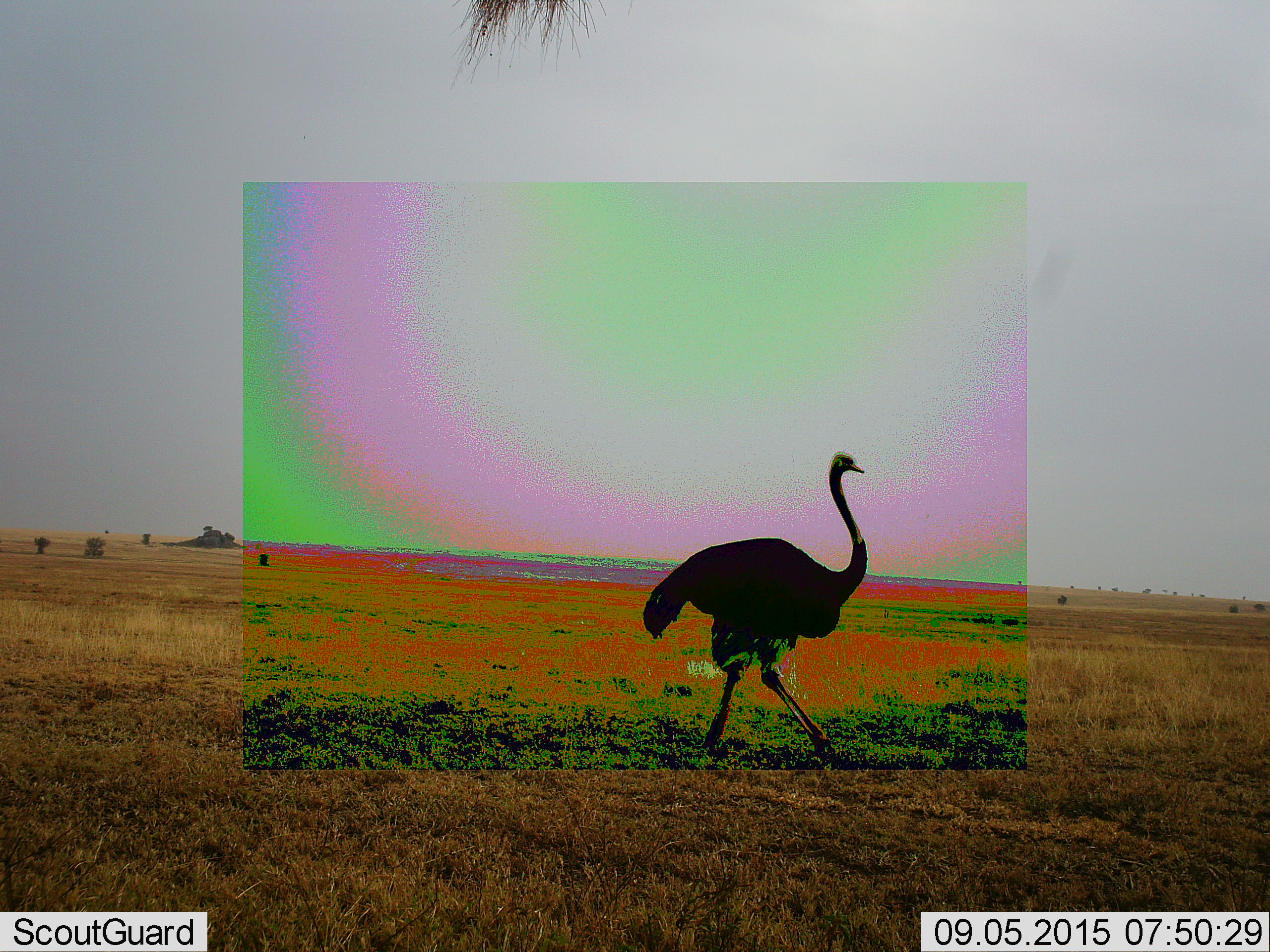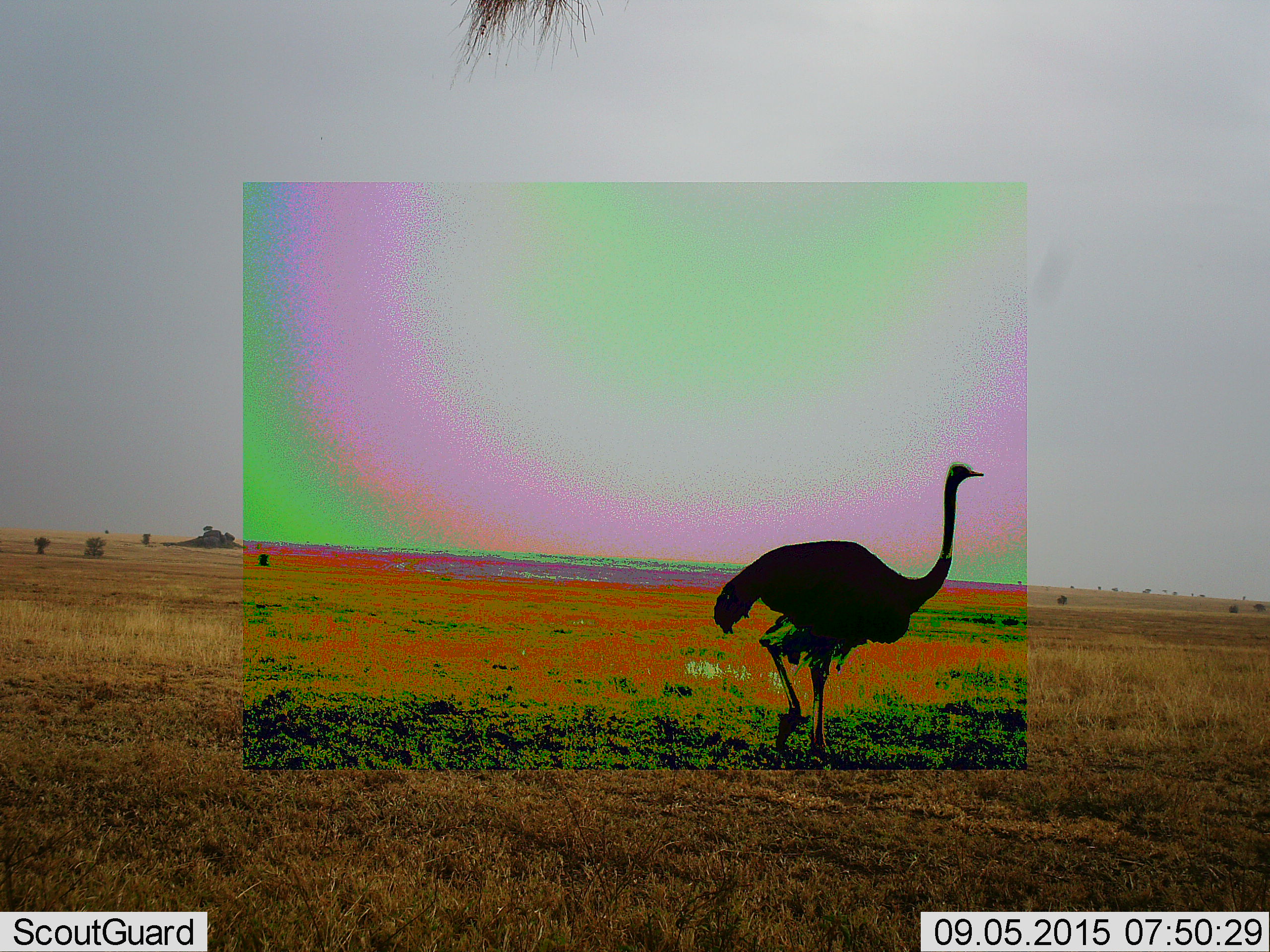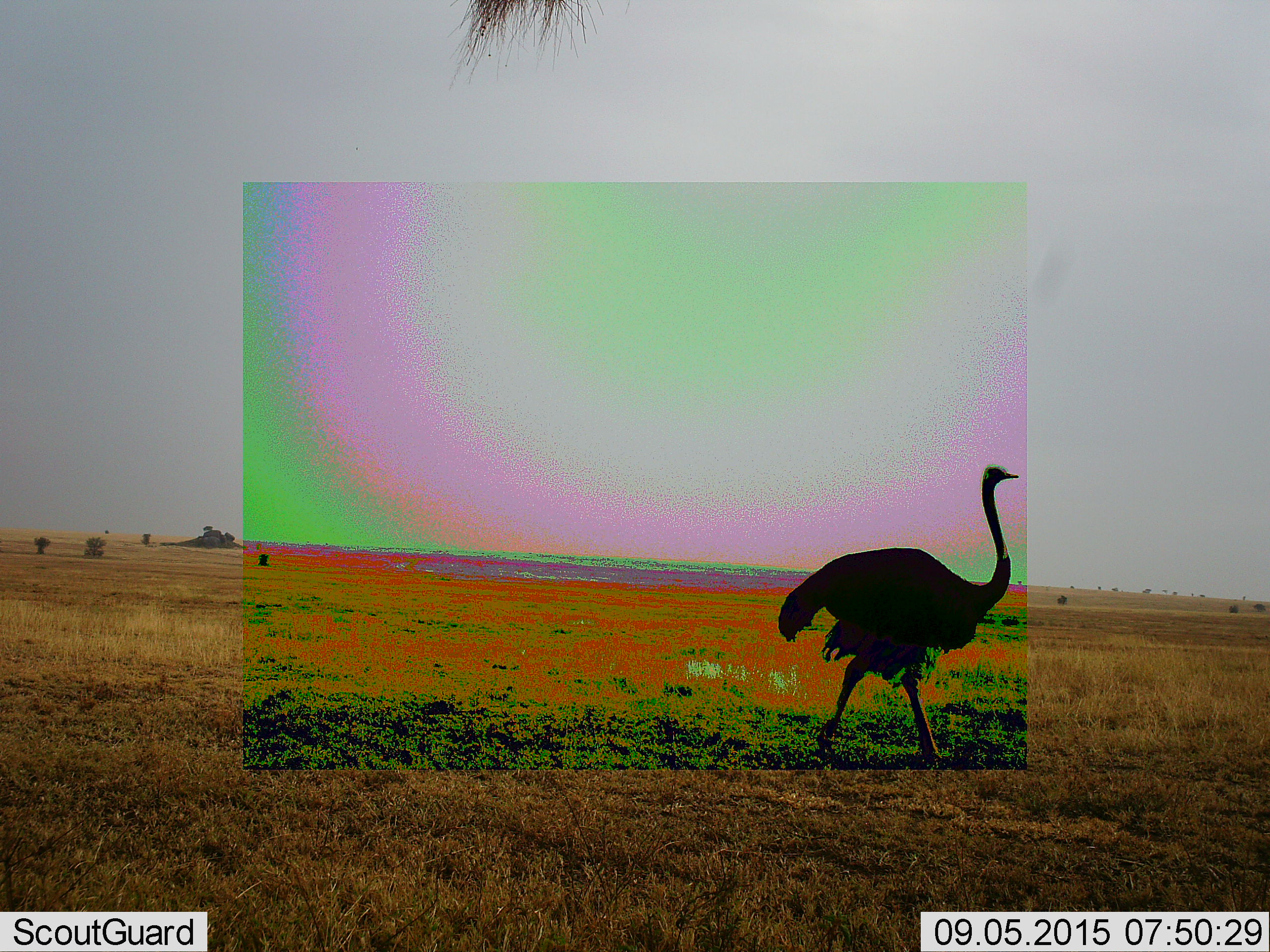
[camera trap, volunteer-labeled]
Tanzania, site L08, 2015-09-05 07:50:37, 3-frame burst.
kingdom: Animalia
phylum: Chordata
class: Aves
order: Struthioniformes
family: Struthionidae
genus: Struthio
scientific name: Struthio camelus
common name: ostrich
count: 1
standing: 0%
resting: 0%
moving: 100%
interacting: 0%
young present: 0%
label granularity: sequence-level